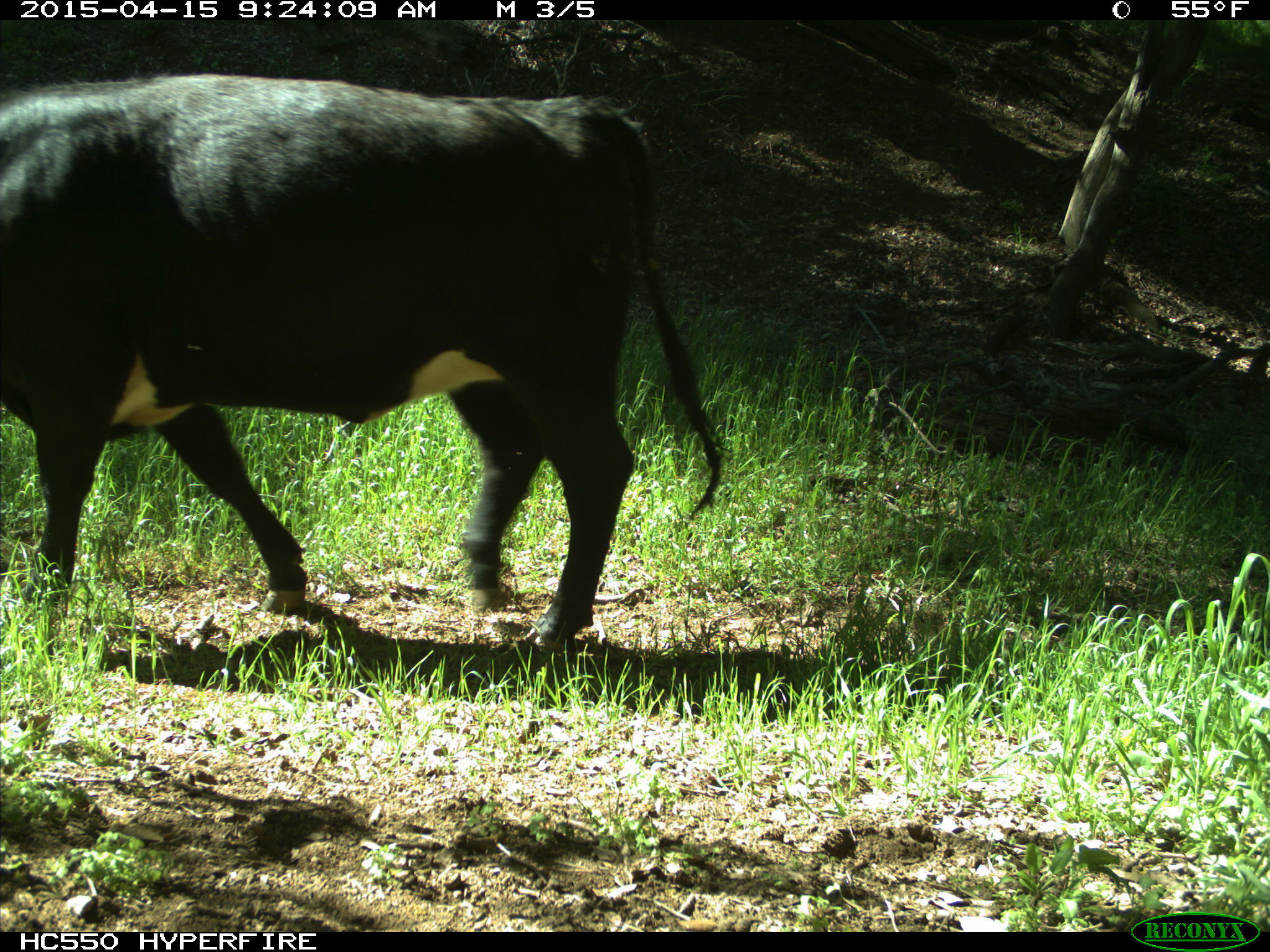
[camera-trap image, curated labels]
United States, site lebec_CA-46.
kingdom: Animalia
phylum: Chordata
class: Mammalia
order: Artiodactyla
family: Bovidae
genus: Bos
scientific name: Bos taurus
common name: domestic cow